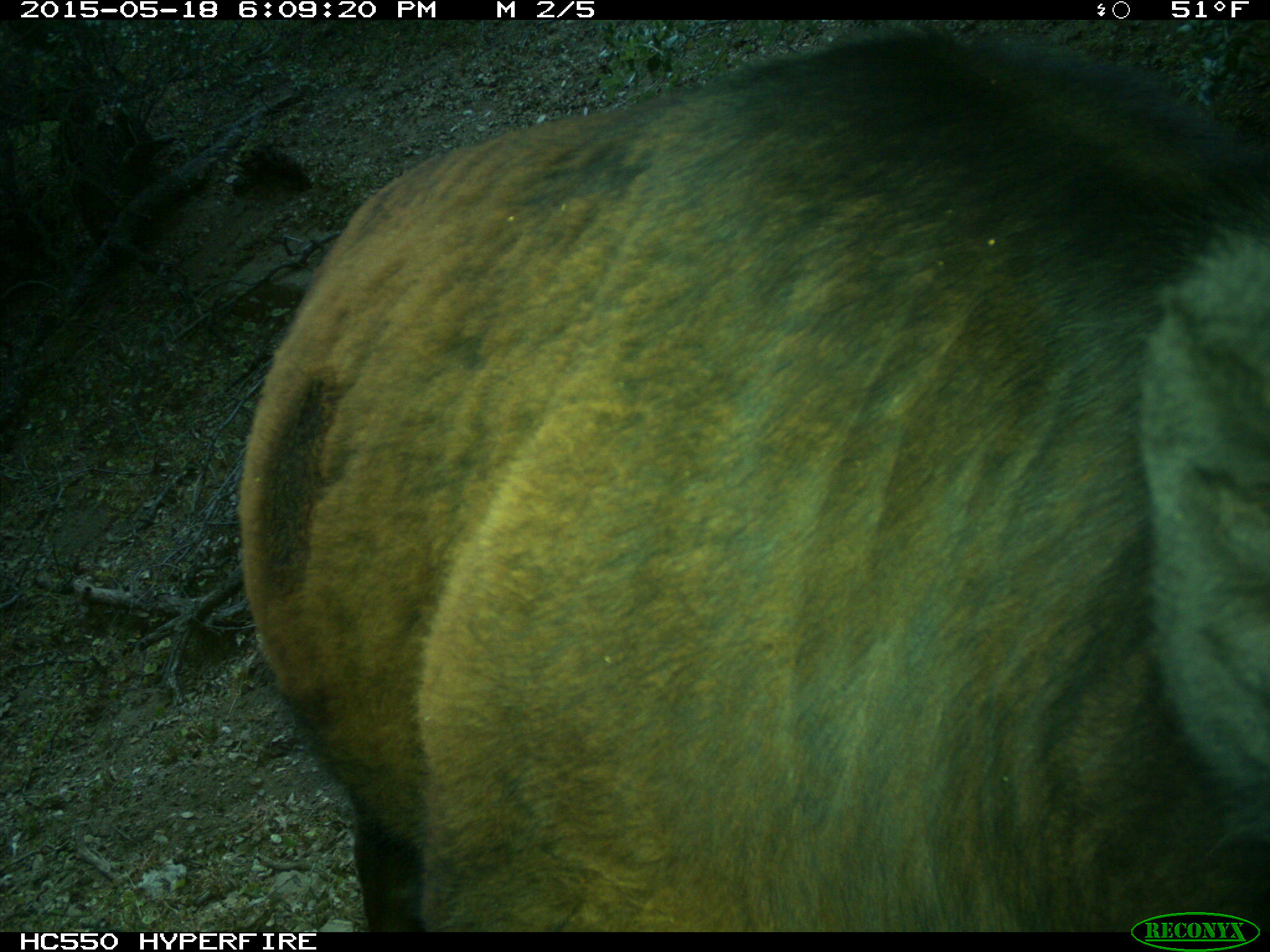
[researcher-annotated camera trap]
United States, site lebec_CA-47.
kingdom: Animalia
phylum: Chordata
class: Mammalia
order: Artiodactyla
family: Bovidae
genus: Bos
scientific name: Bos taurus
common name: domestic cow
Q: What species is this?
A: Bos taurus (domestic cow).